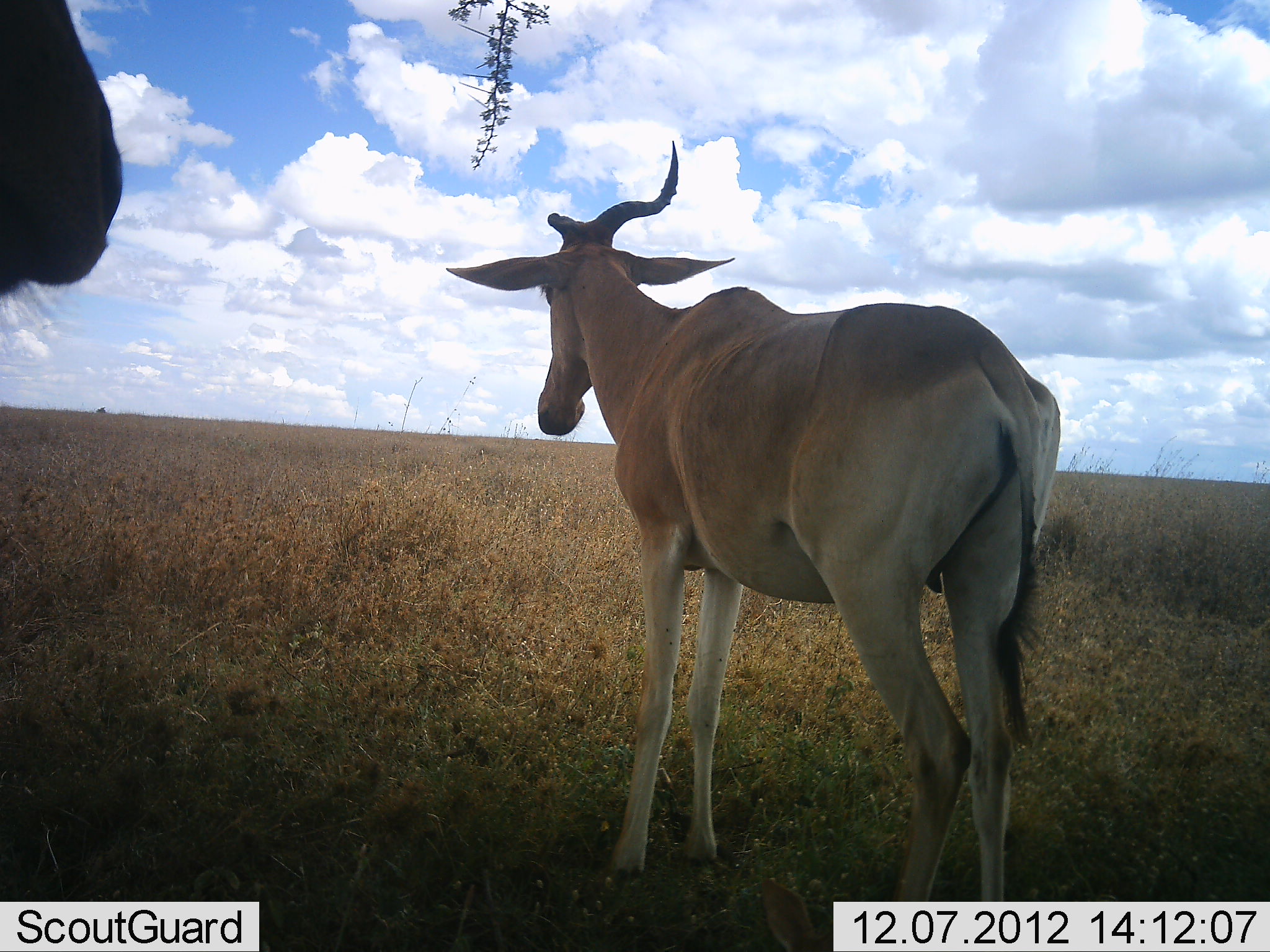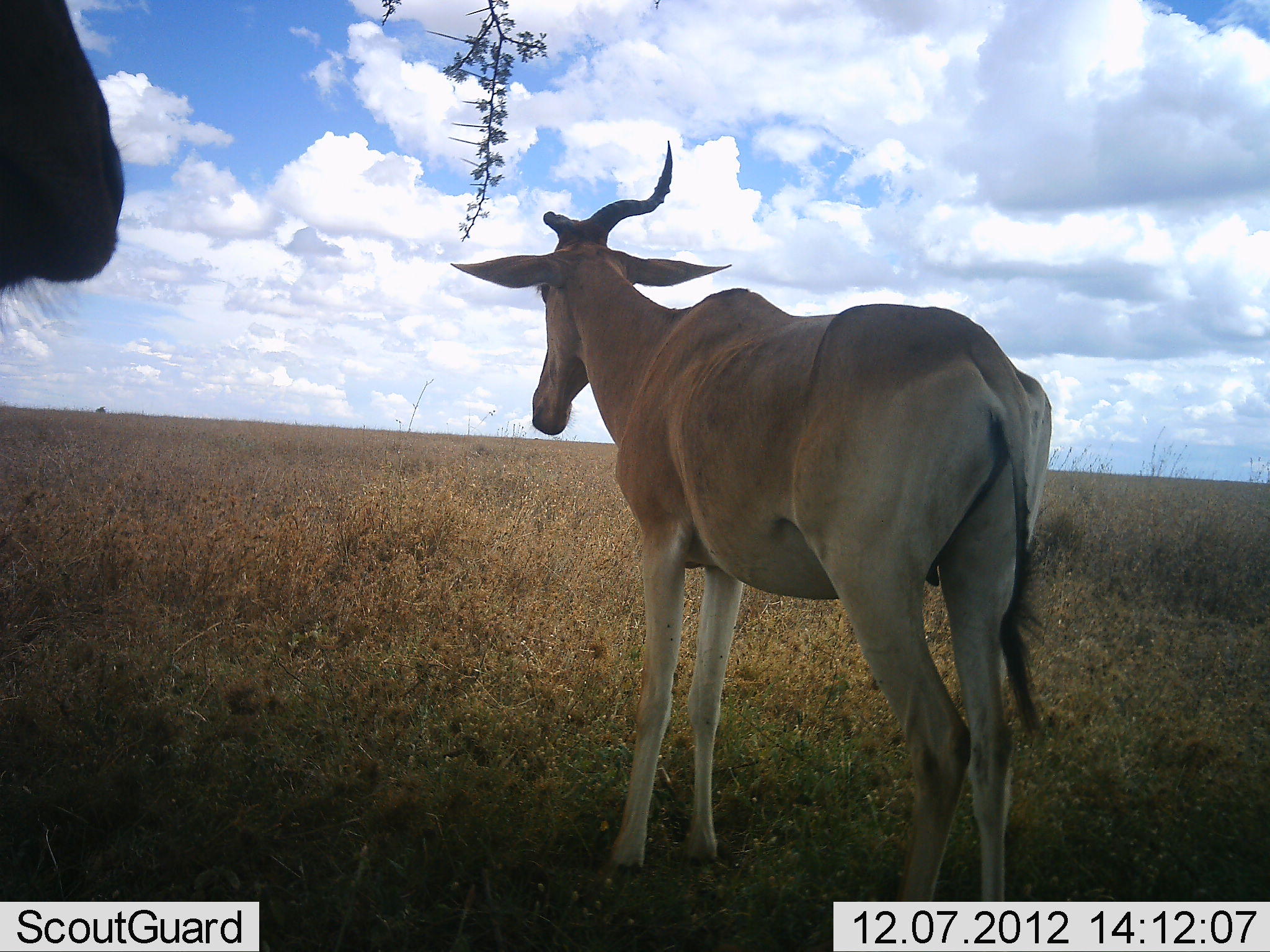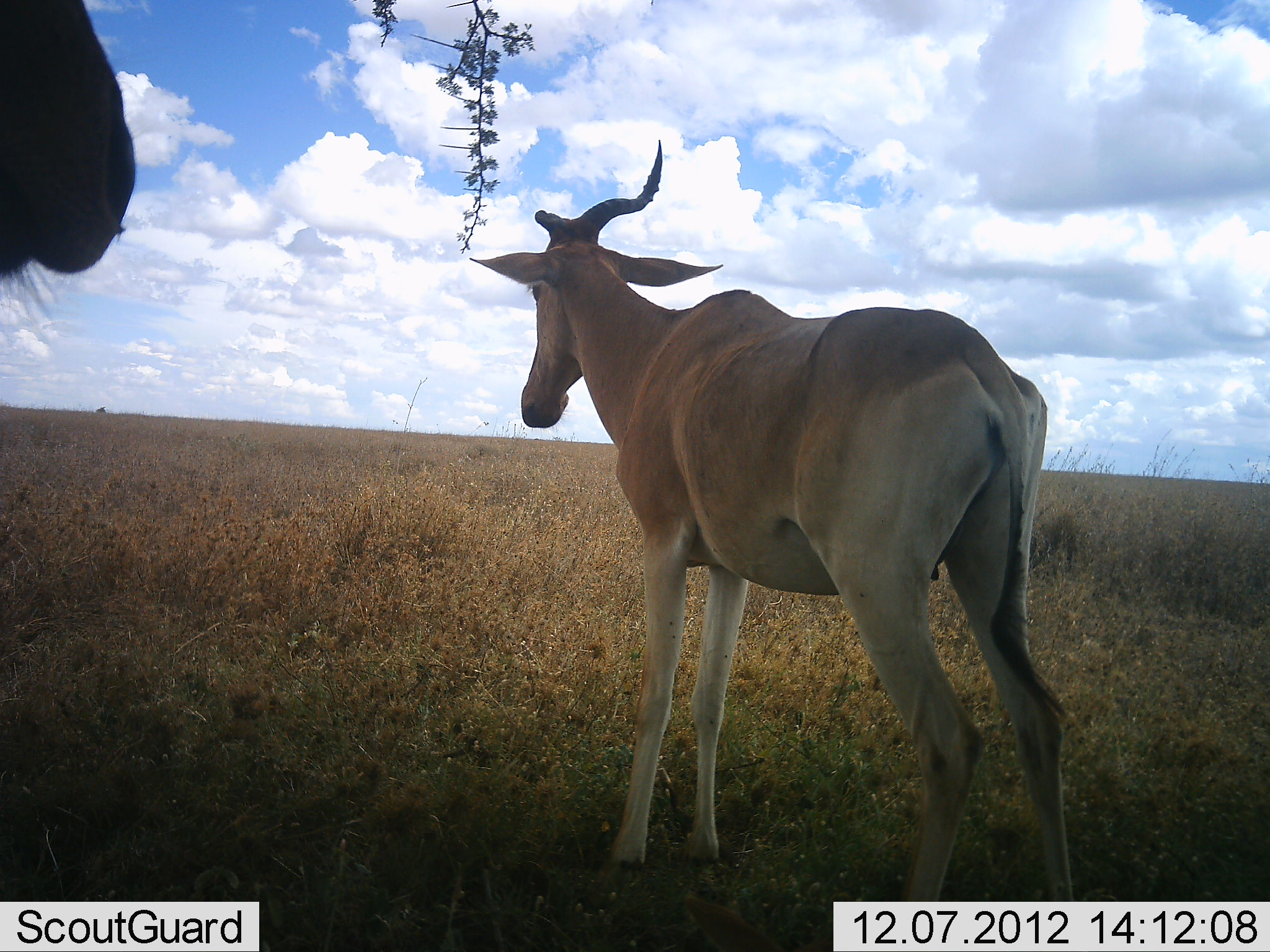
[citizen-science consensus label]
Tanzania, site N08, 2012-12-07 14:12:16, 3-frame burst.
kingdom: Animalia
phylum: Chordata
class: Mammalia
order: Artiodactyla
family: Bovidae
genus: Alcelaphus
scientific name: Alcelaphus buselaphus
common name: hartebeest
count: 2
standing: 100%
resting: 0%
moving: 0%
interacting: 0%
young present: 0%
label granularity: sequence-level